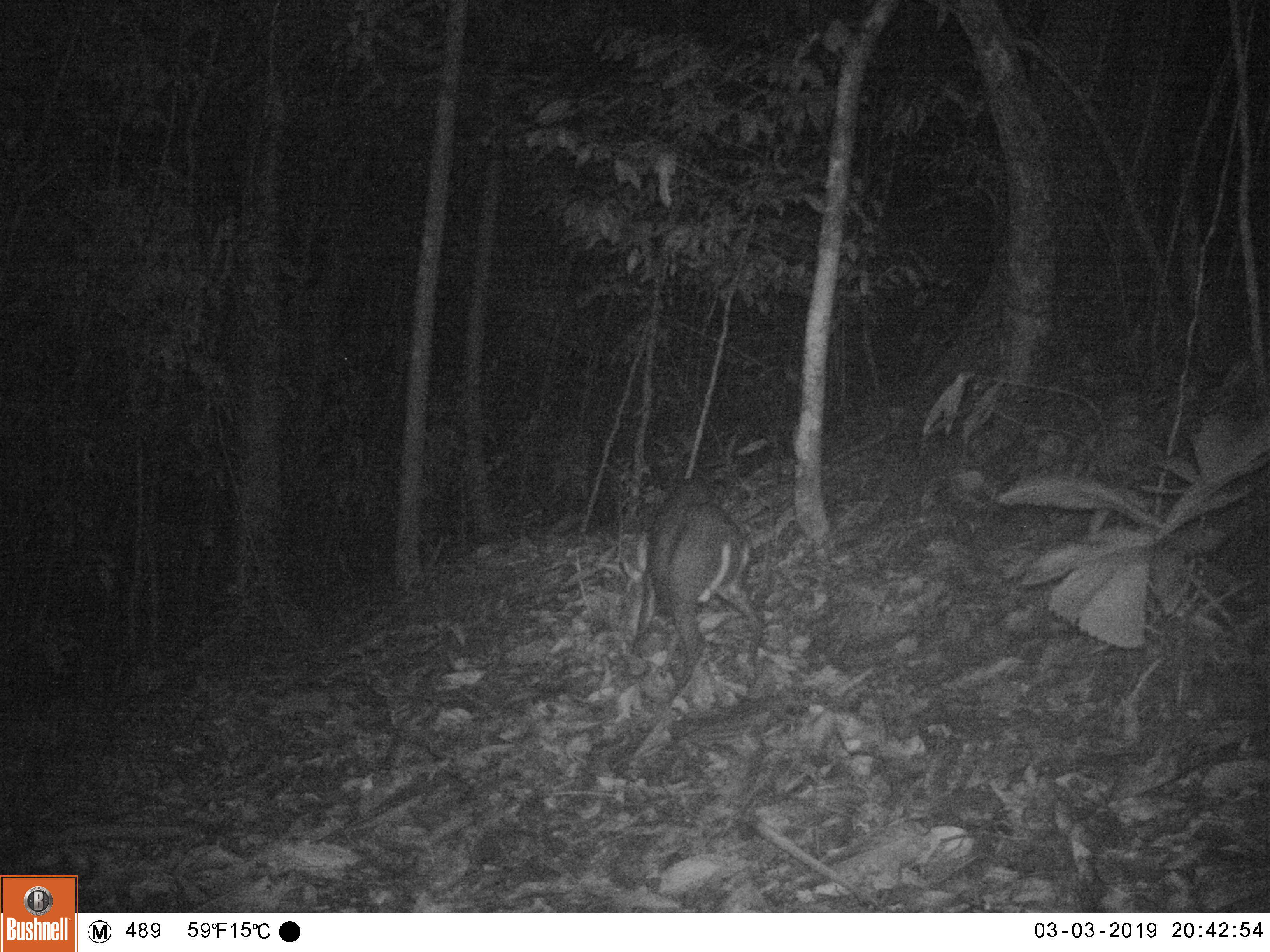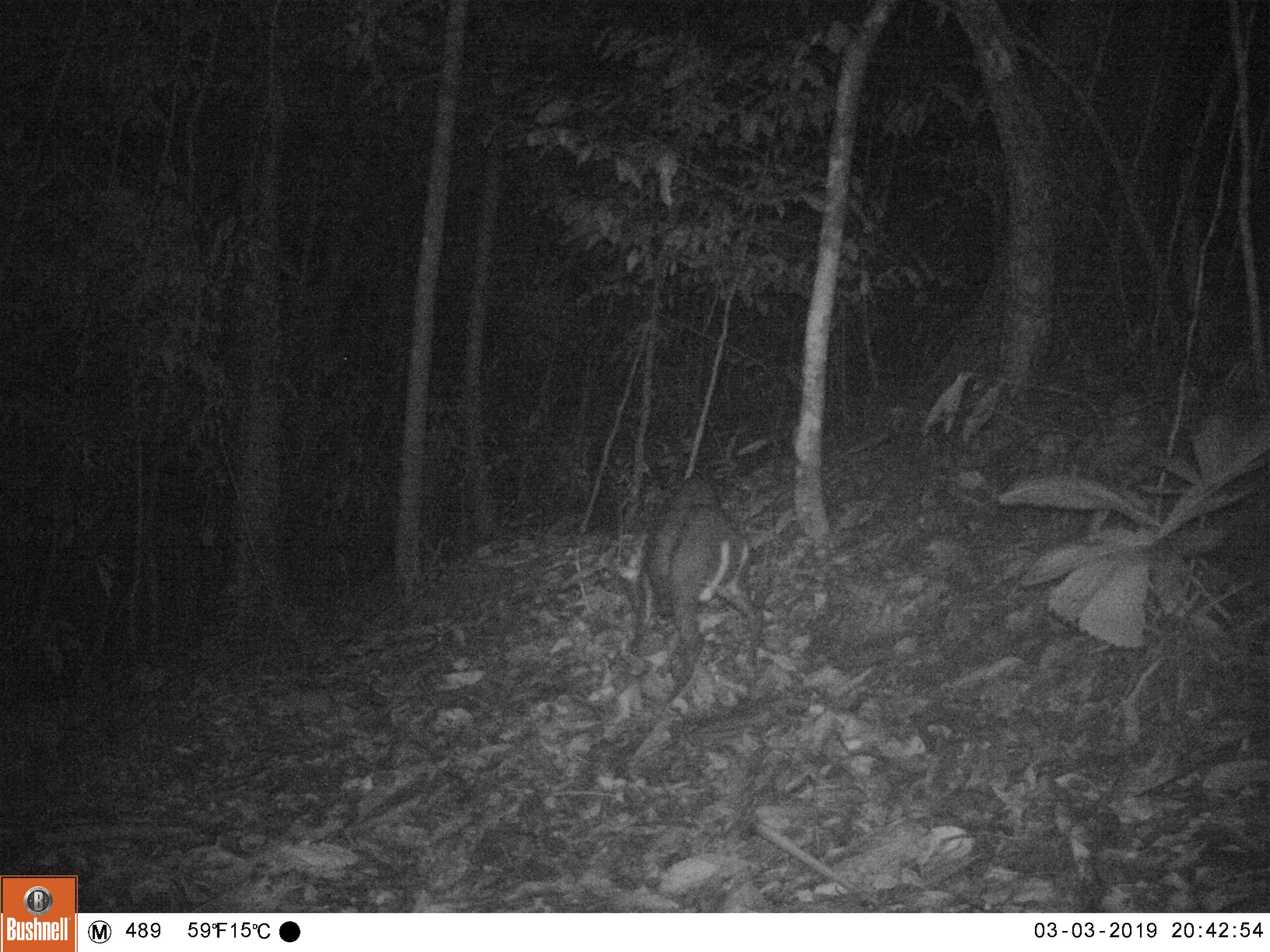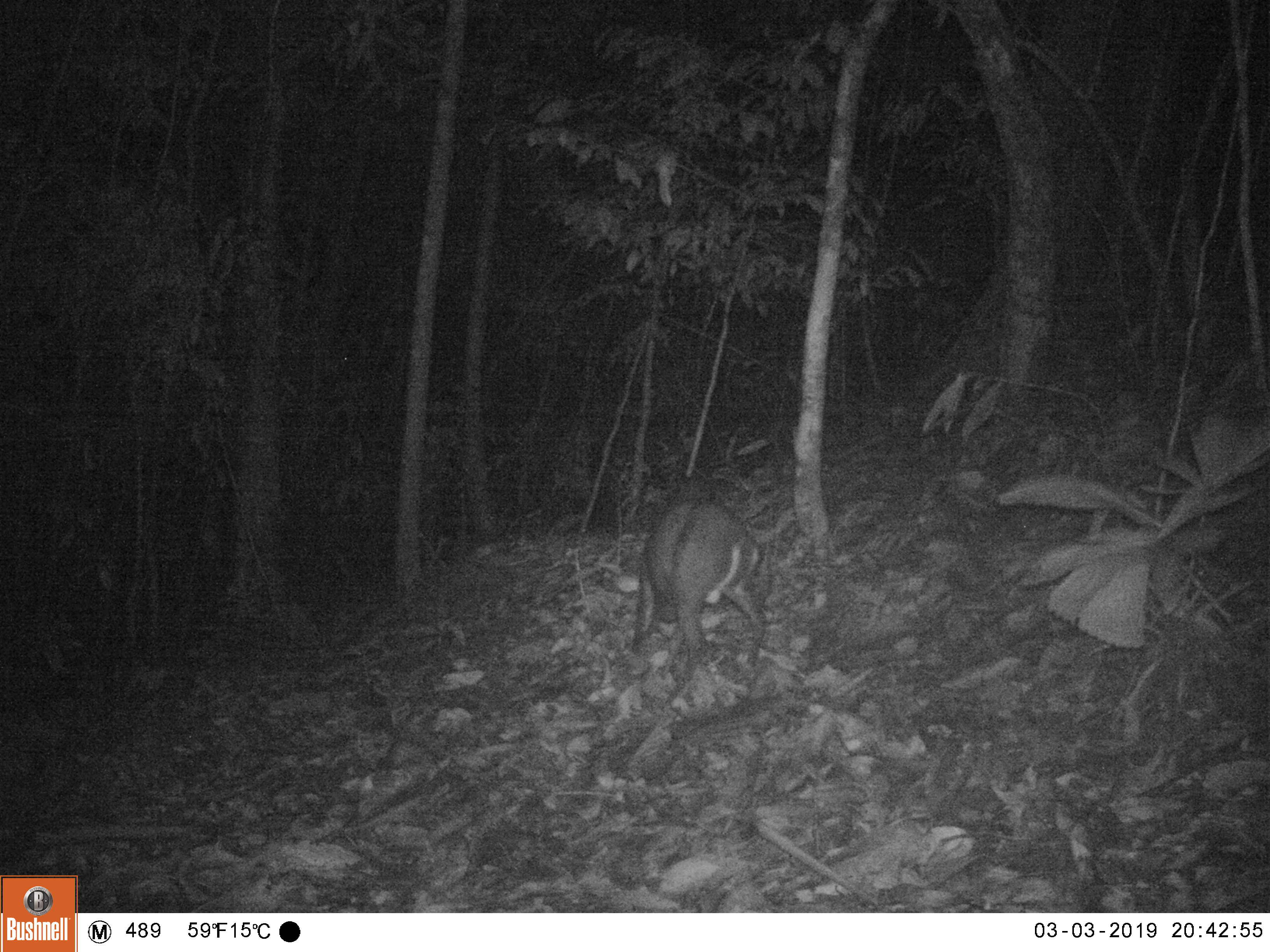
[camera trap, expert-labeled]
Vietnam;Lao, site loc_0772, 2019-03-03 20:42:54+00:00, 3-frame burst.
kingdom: Animalia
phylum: Chordata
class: Mammalia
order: Artiodactyla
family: Cervidae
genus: Muntiacus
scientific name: Muntiacus rooseveltorum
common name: roosevelt's muntjac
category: roosevelts muntjac group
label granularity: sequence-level